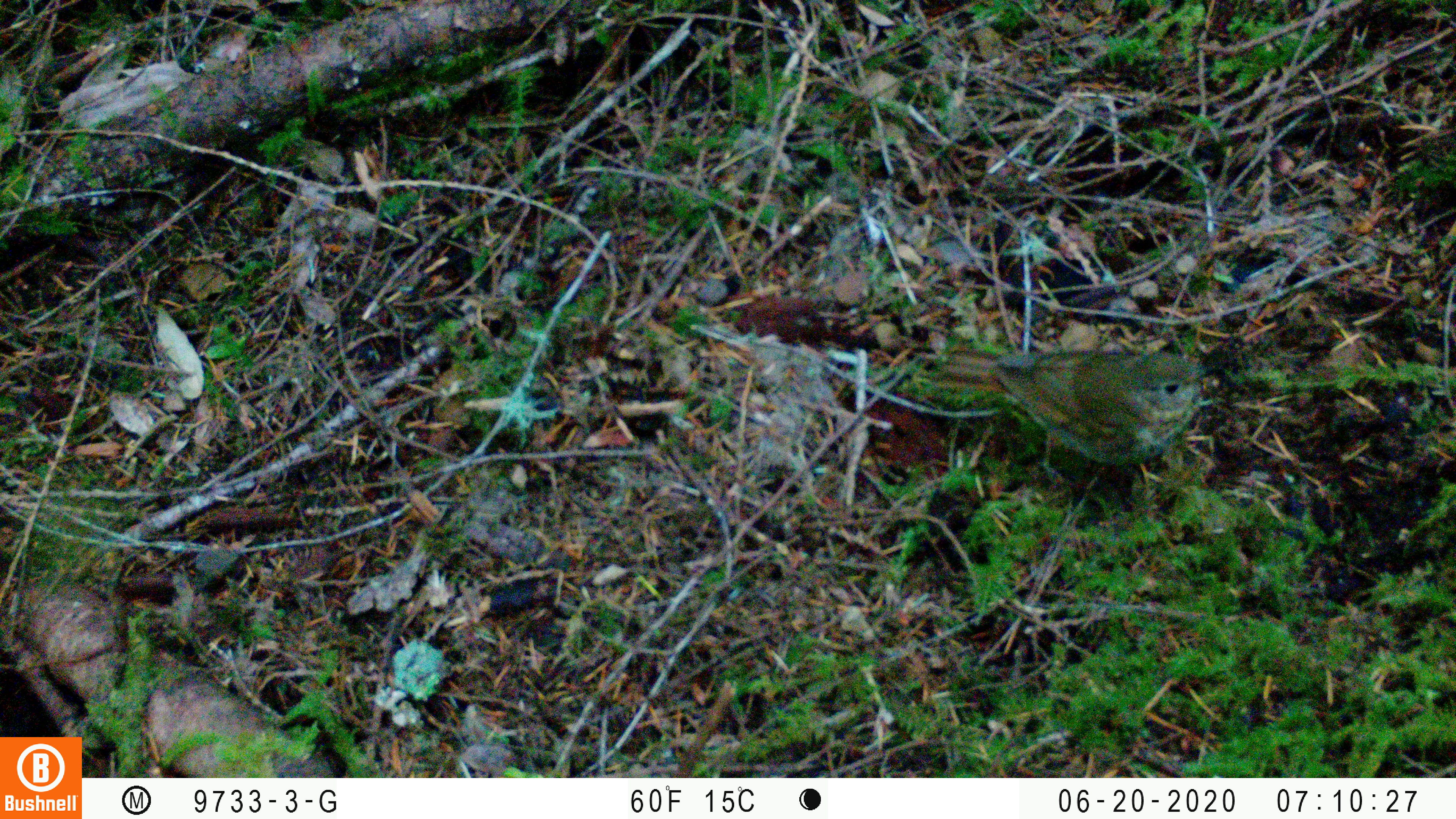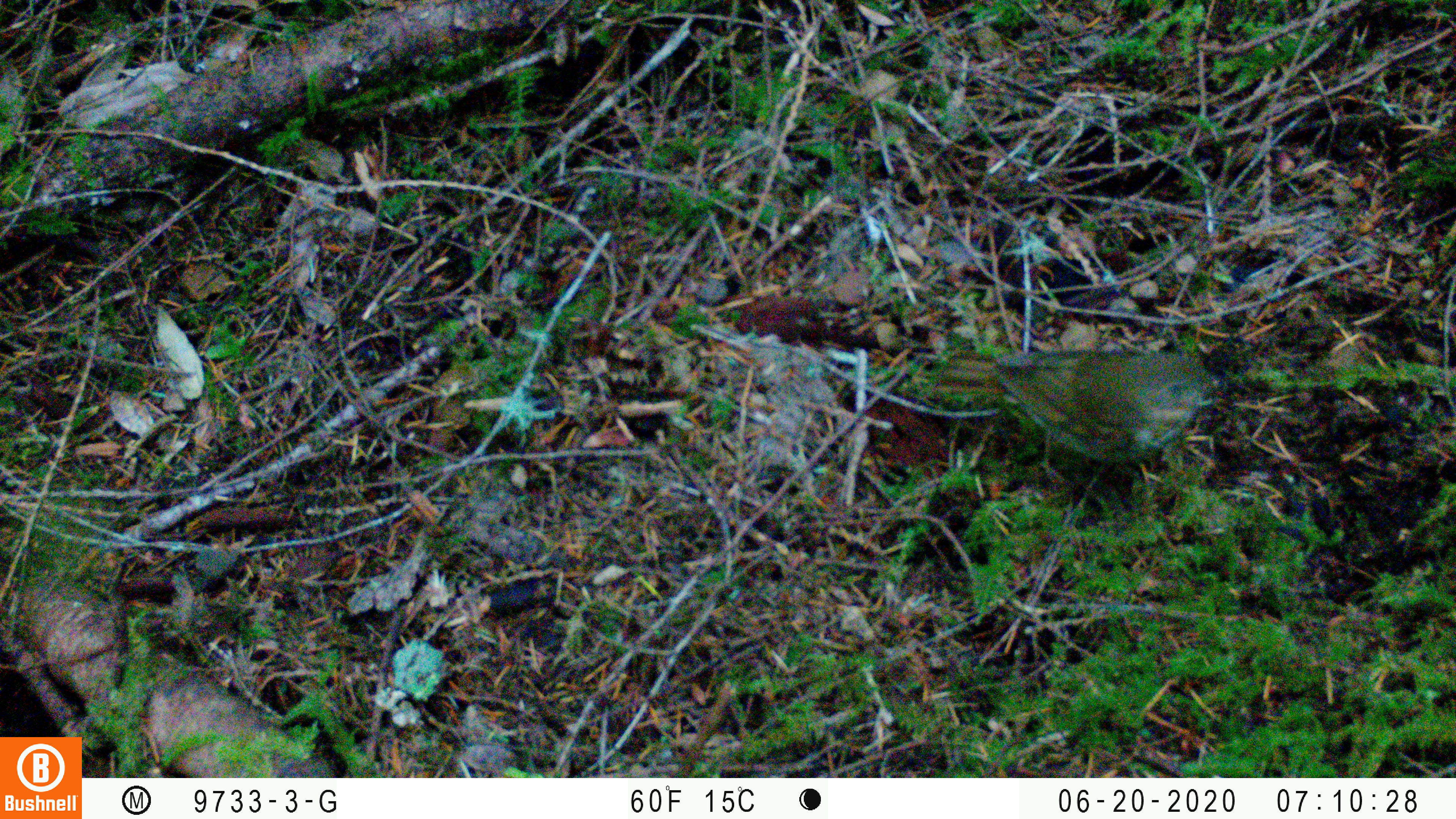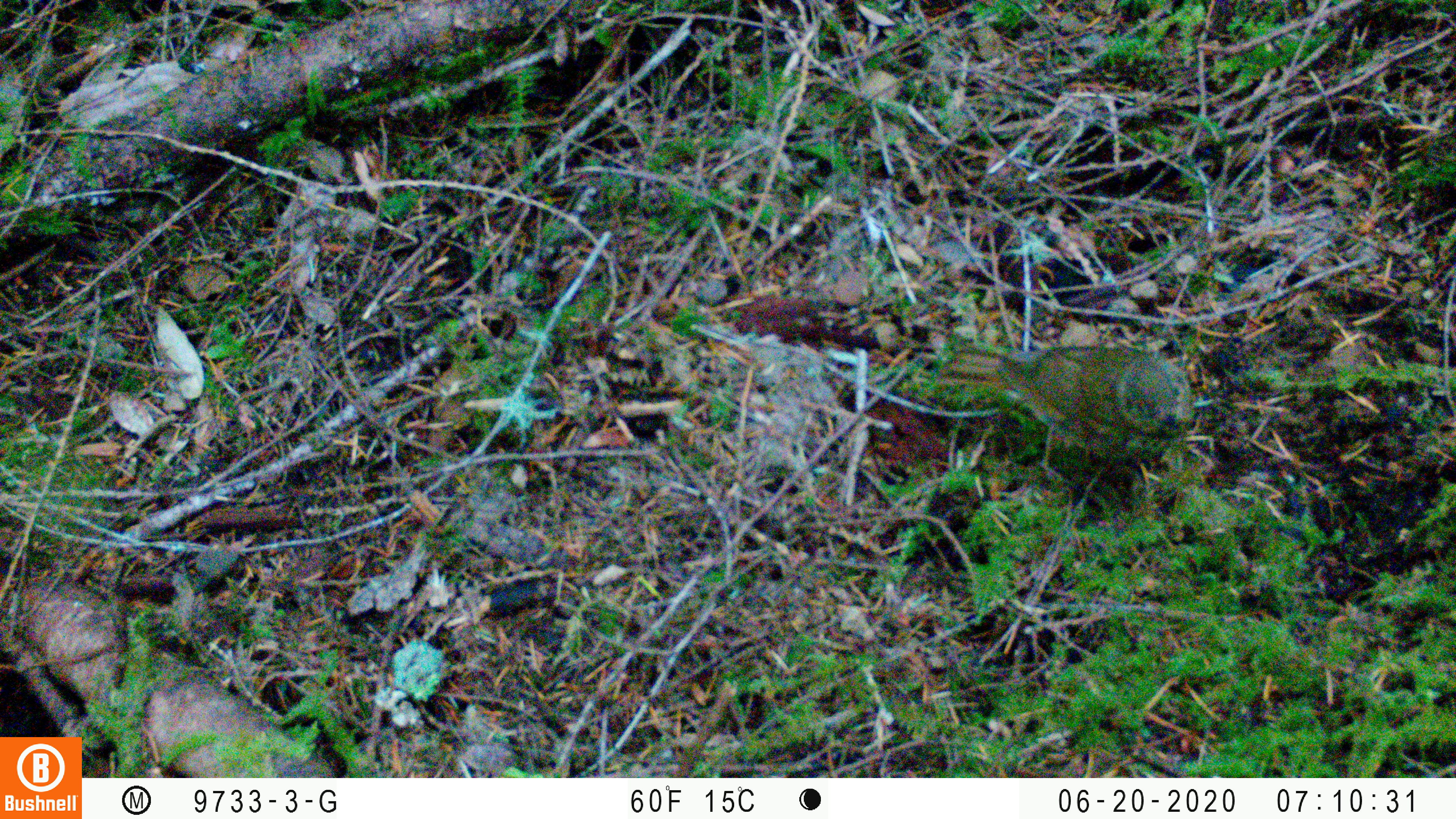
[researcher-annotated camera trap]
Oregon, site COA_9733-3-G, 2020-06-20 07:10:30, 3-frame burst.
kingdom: Animalia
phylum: Chordata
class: Aves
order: Passeriformes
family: Turdidae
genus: Catharus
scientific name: Catharus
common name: brown thrushes and nightingale-thrushes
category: catharus species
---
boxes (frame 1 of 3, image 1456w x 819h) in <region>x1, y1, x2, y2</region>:
catharus species: <region>932, 344, 1212, 468</region>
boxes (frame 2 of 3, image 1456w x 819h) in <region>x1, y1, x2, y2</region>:
catharus species: <region>940, 344, 1220, 461</region>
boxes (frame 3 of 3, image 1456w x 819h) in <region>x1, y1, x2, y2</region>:
catharus species: <region>936, 341, 1201, 465</region>